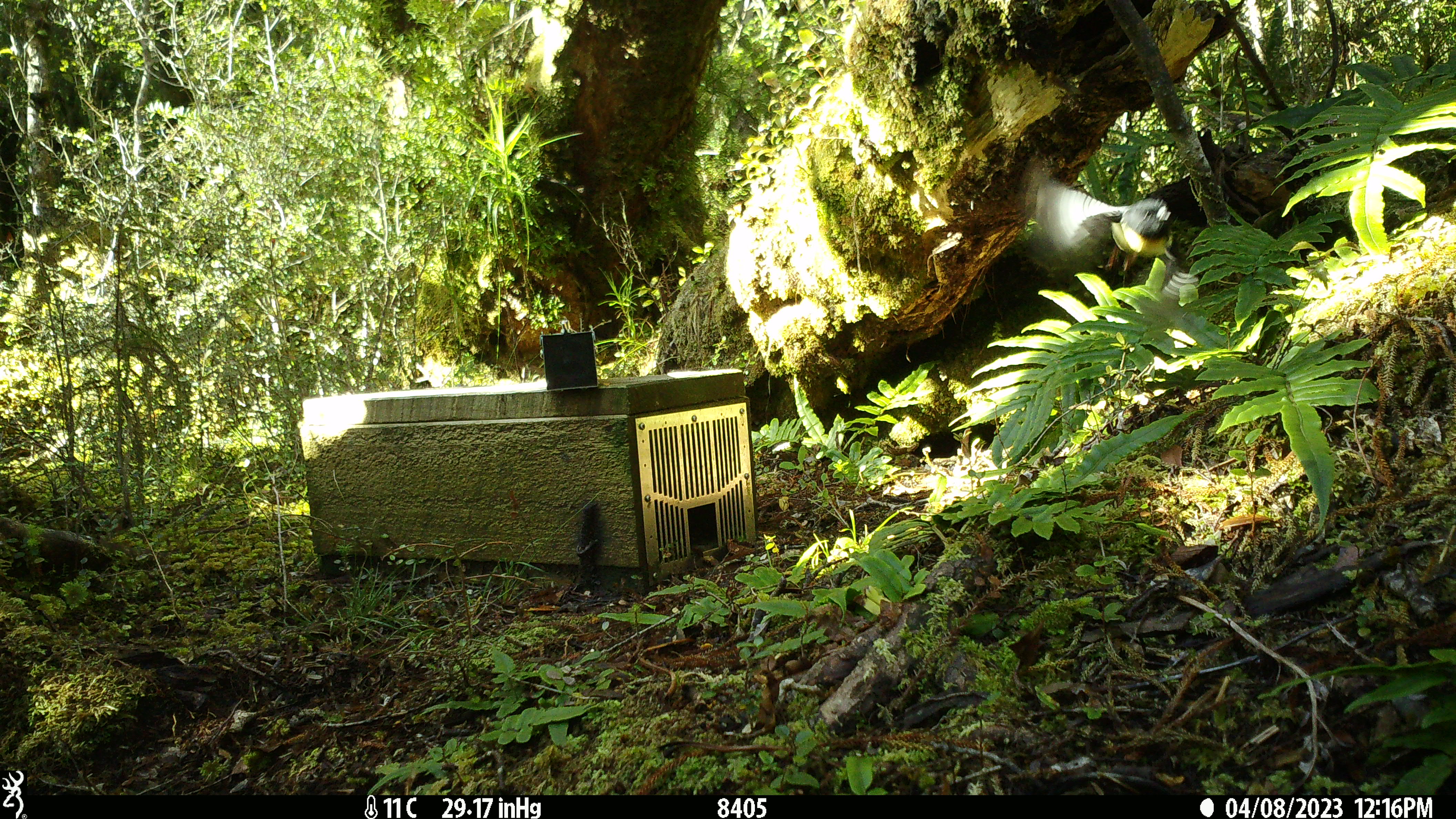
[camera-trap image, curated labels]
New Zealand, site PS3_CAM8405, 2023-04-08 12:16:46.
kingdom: Animalia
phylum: Chordata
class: Aves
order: Passeriformes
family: Petroicidae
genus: Petroica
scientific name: Petroica macrocephala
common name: tomtit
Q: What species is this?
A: Tomtit (Petroica macrocephala).